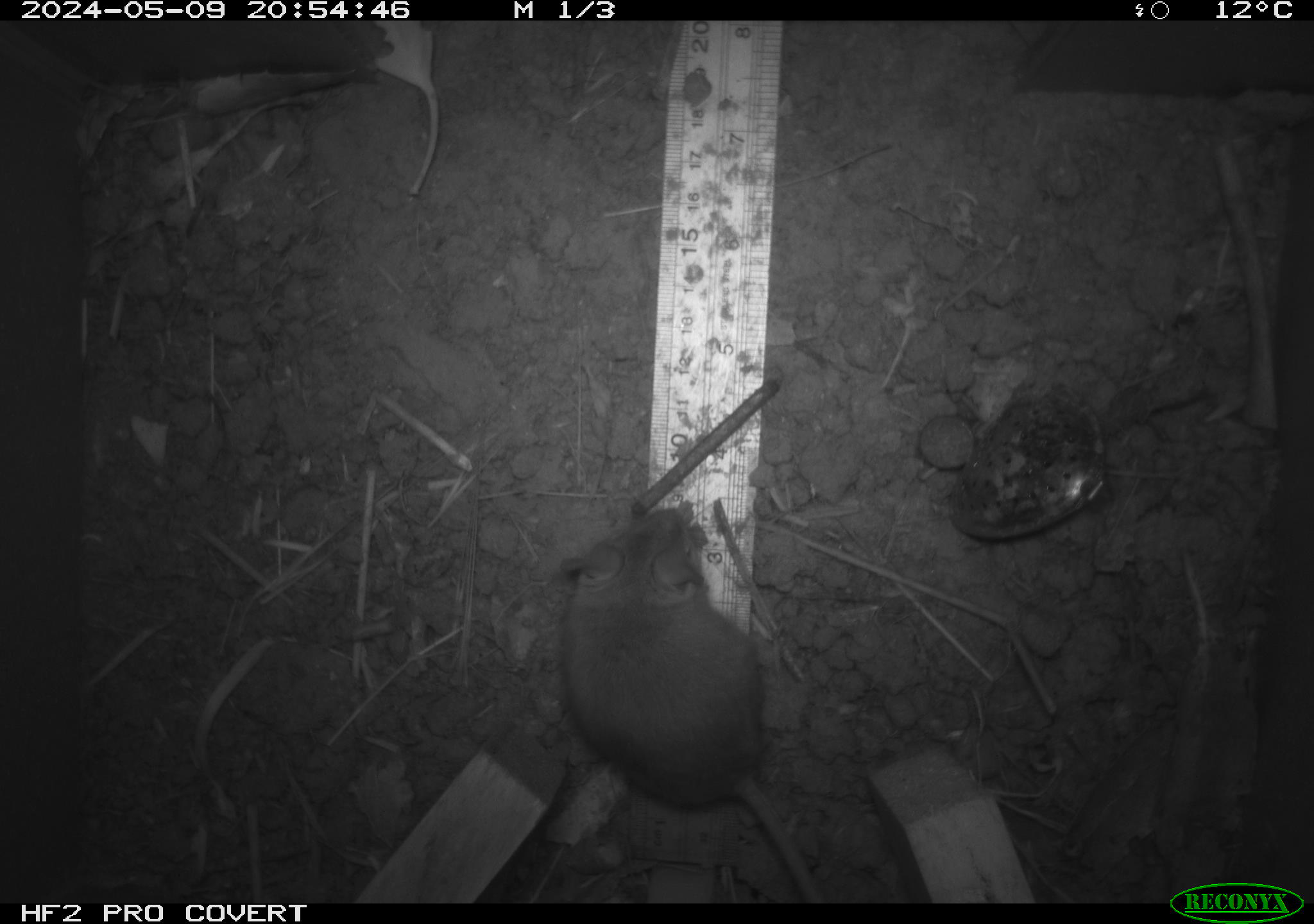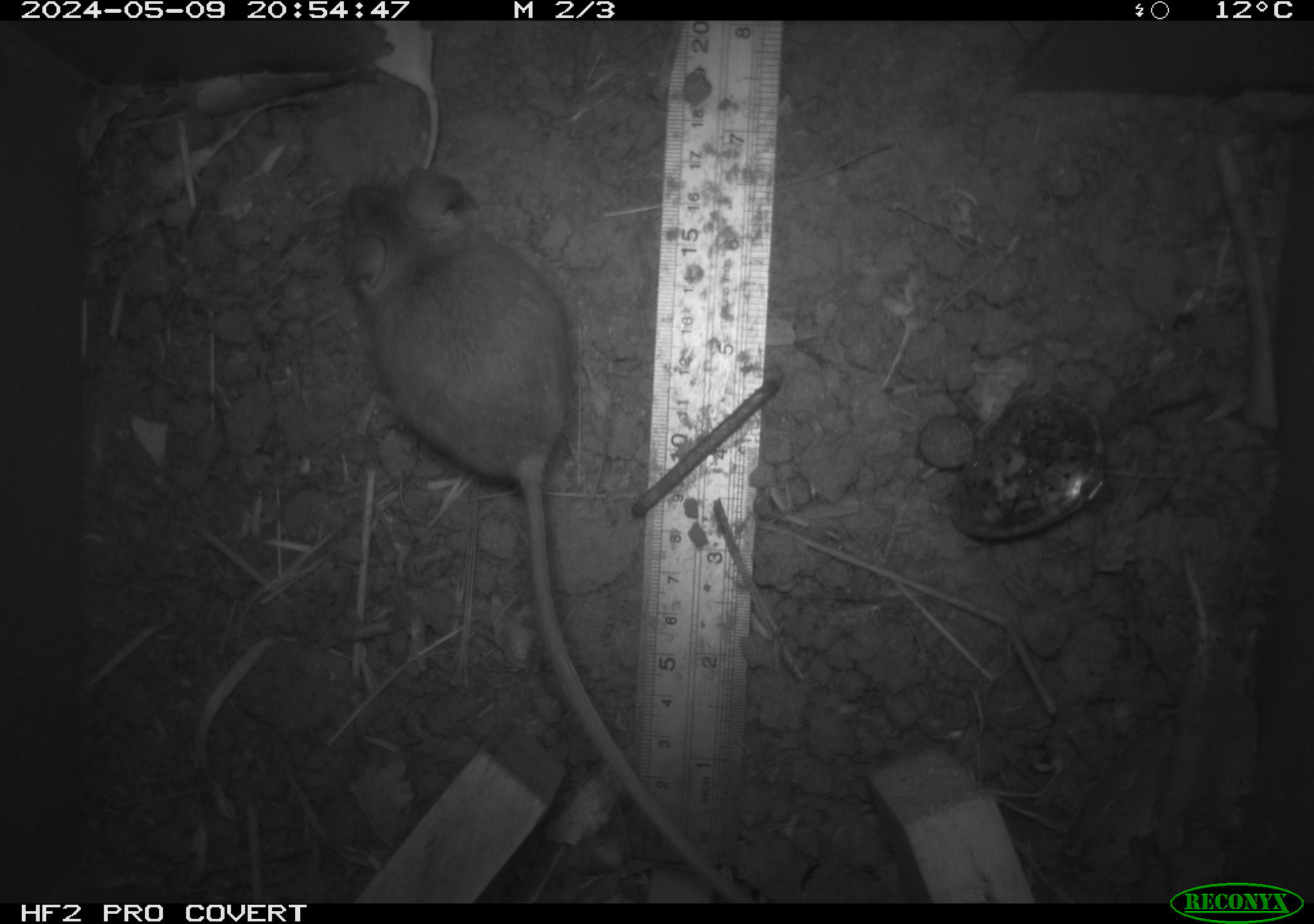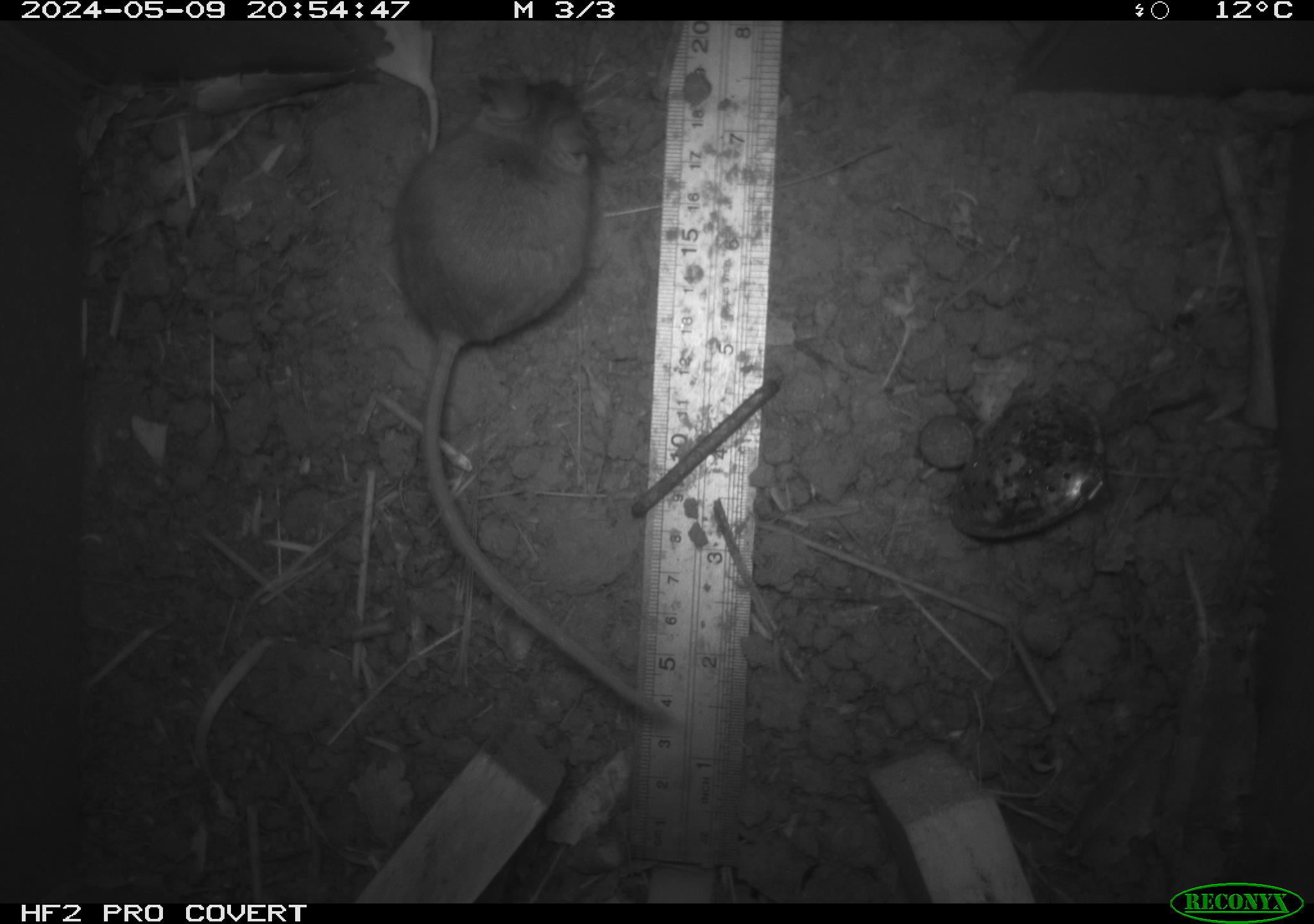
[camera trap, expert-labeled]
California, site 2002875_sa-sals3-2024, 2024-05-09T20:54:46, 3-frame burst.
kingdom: Animalia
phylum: Chordata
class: Mammalia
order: Rodentia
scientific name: Rodentia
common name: mouse species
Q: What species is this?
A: Mouse species (Rodentia).